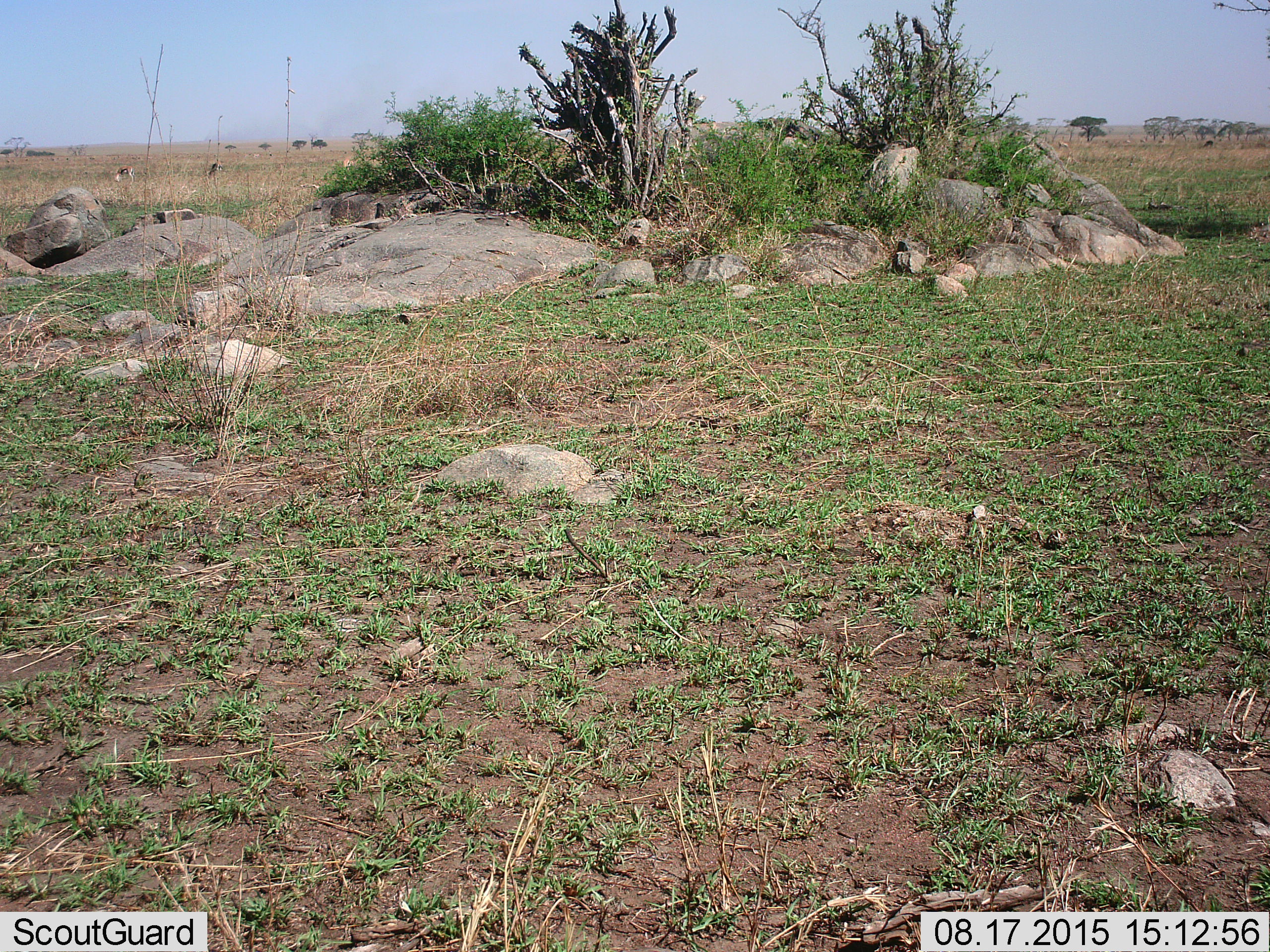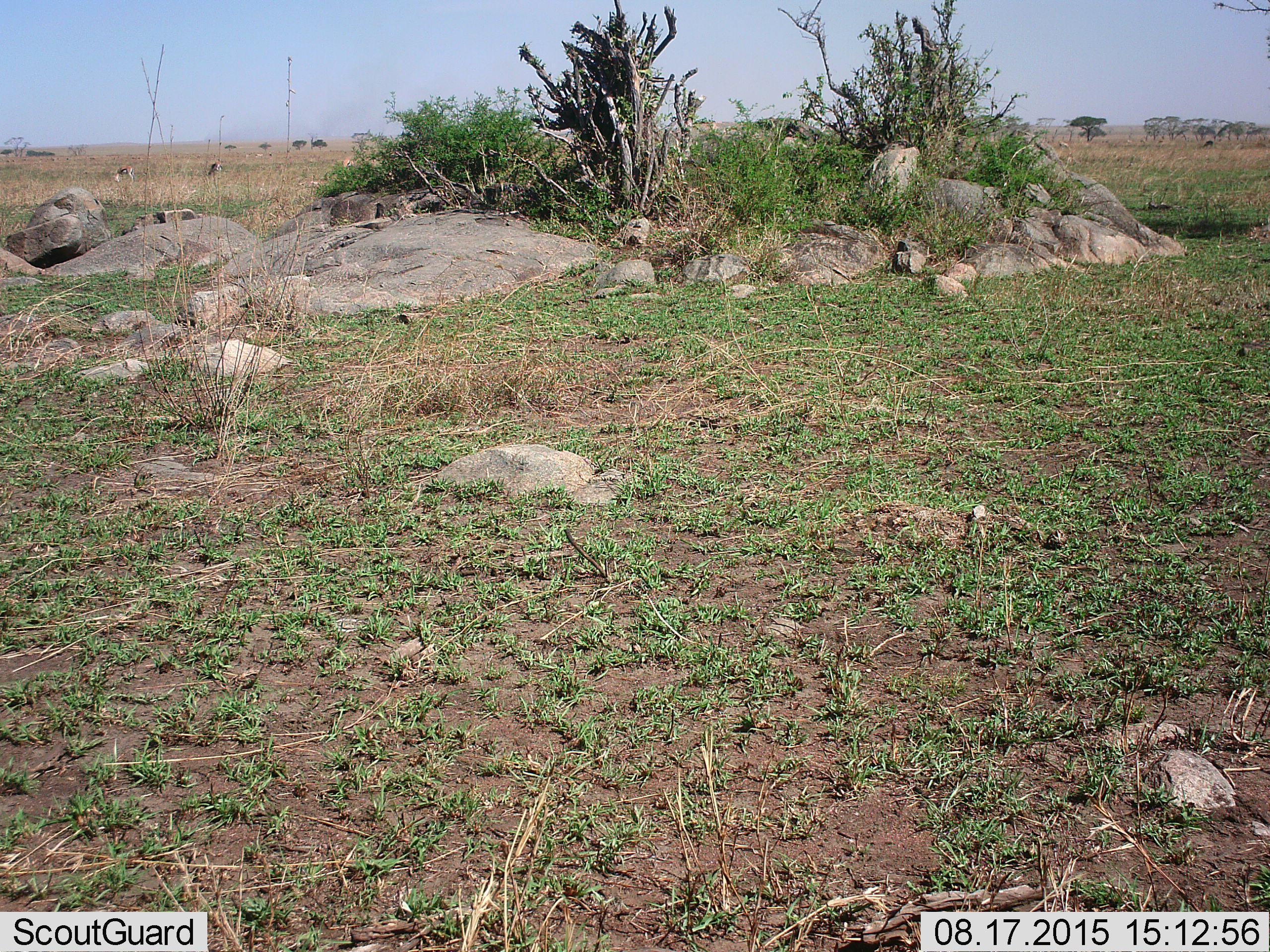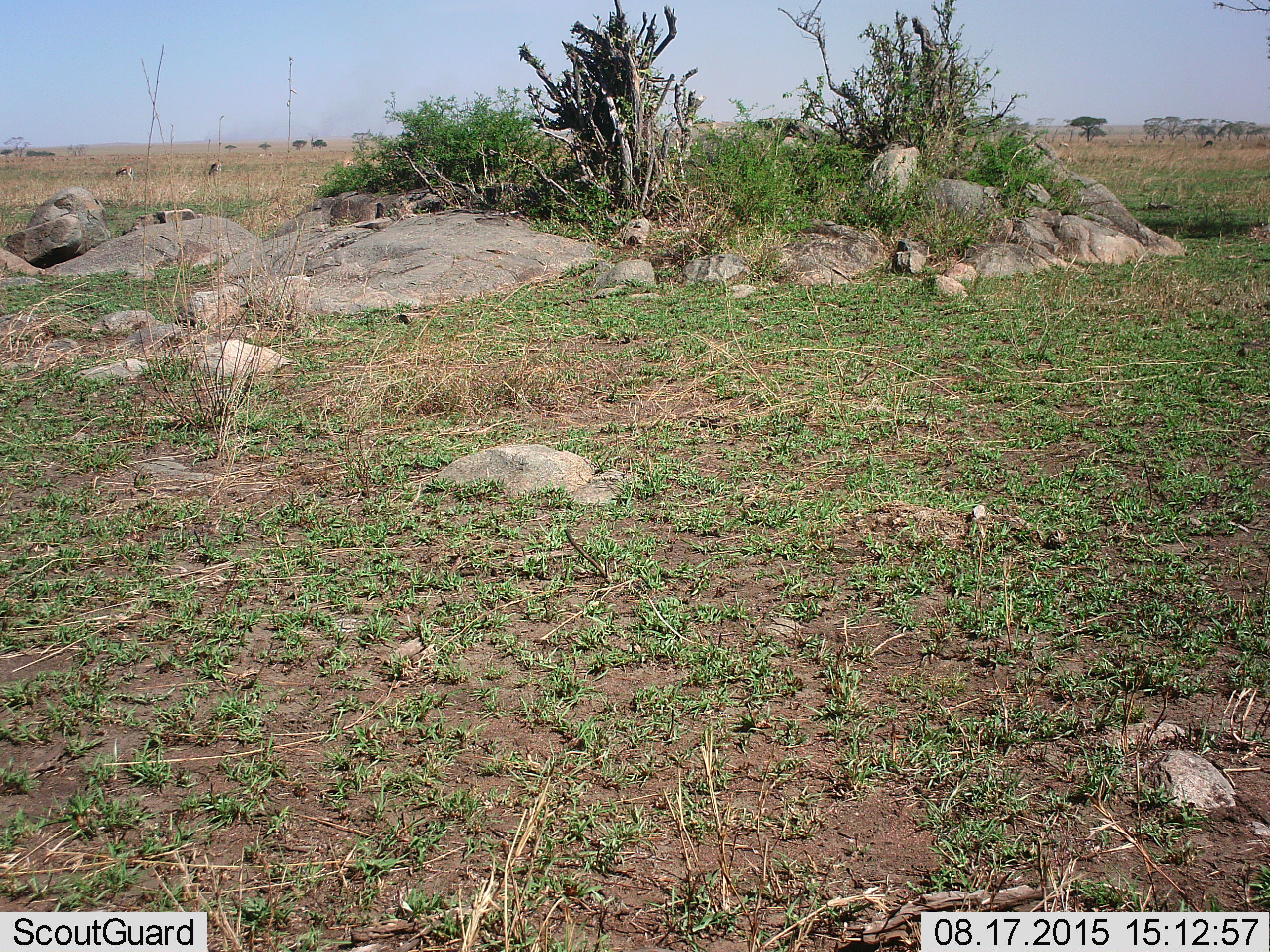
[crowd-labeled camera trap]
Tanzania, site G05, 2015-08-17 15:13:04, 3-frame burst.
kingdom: Animalia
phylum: Chordata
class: Mammalia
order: Artiodactyla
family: Bovidae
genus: Eudorcas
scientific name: Eudorcas thomsonii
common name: thomson's gazelle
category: gazellethomsons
Gazellethomsons (thomson's gazelle) (Eudorcas thomsonii), count 4. Behavior (volunteer vote fractions): standing 40%, resting 10%, moving 20%, interacting 0%. Young present (vote fraction): 0%. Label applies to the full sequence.